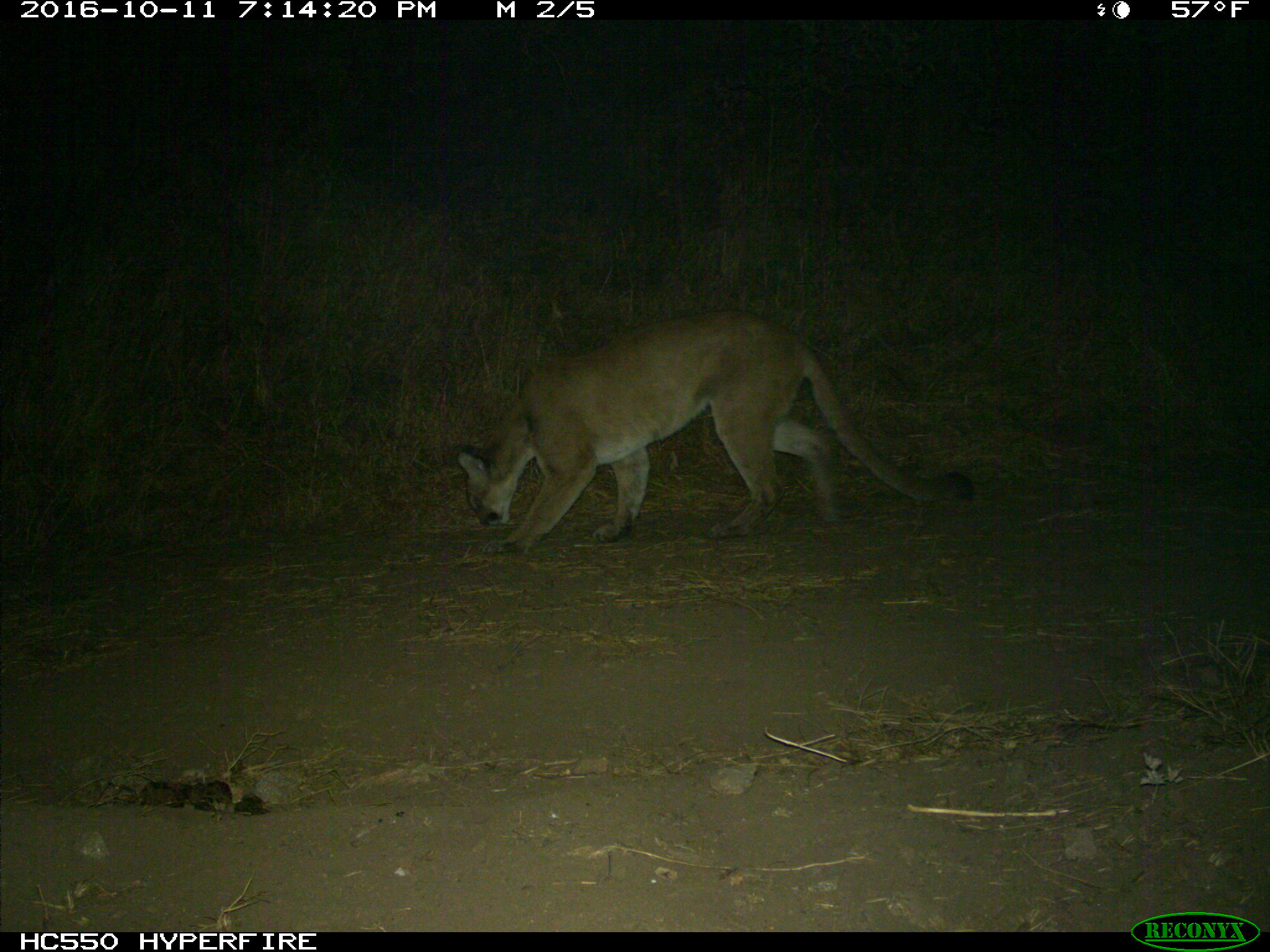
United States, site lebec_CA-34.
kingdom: Animalia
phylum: Chordata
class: Mammalia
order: Carnivora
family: Felidae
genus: Puma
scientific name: Puma concolor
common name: mountain lion